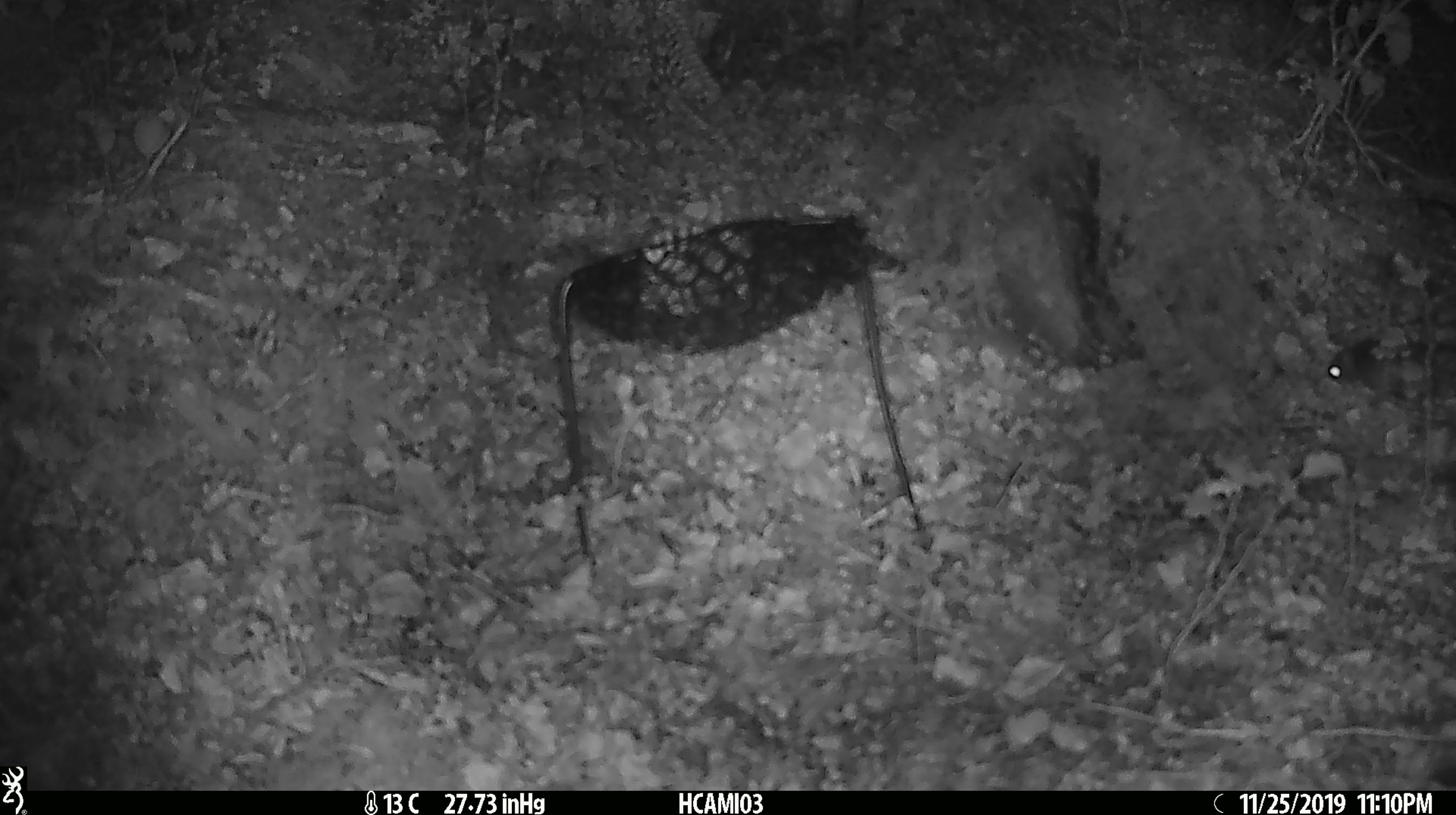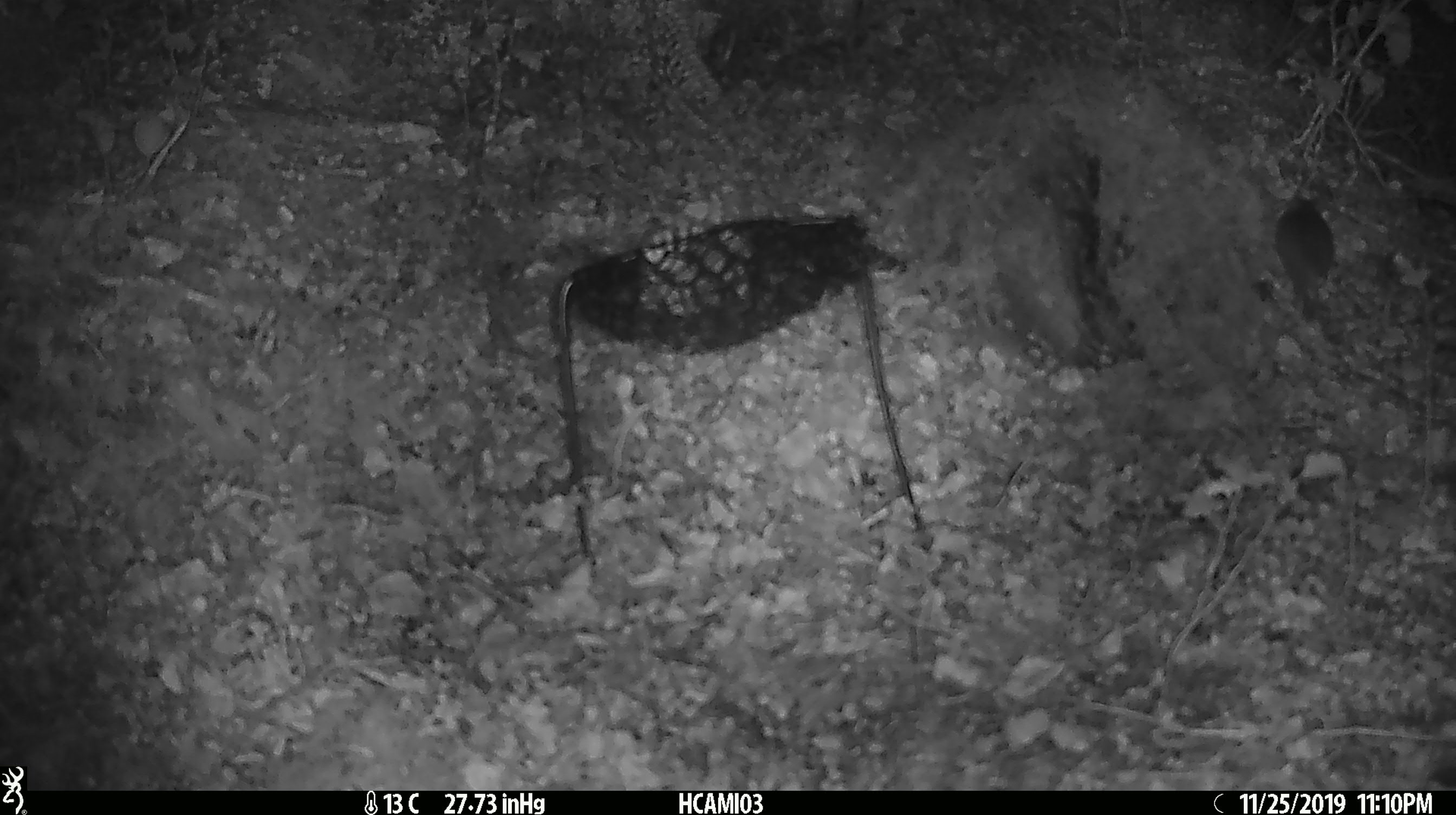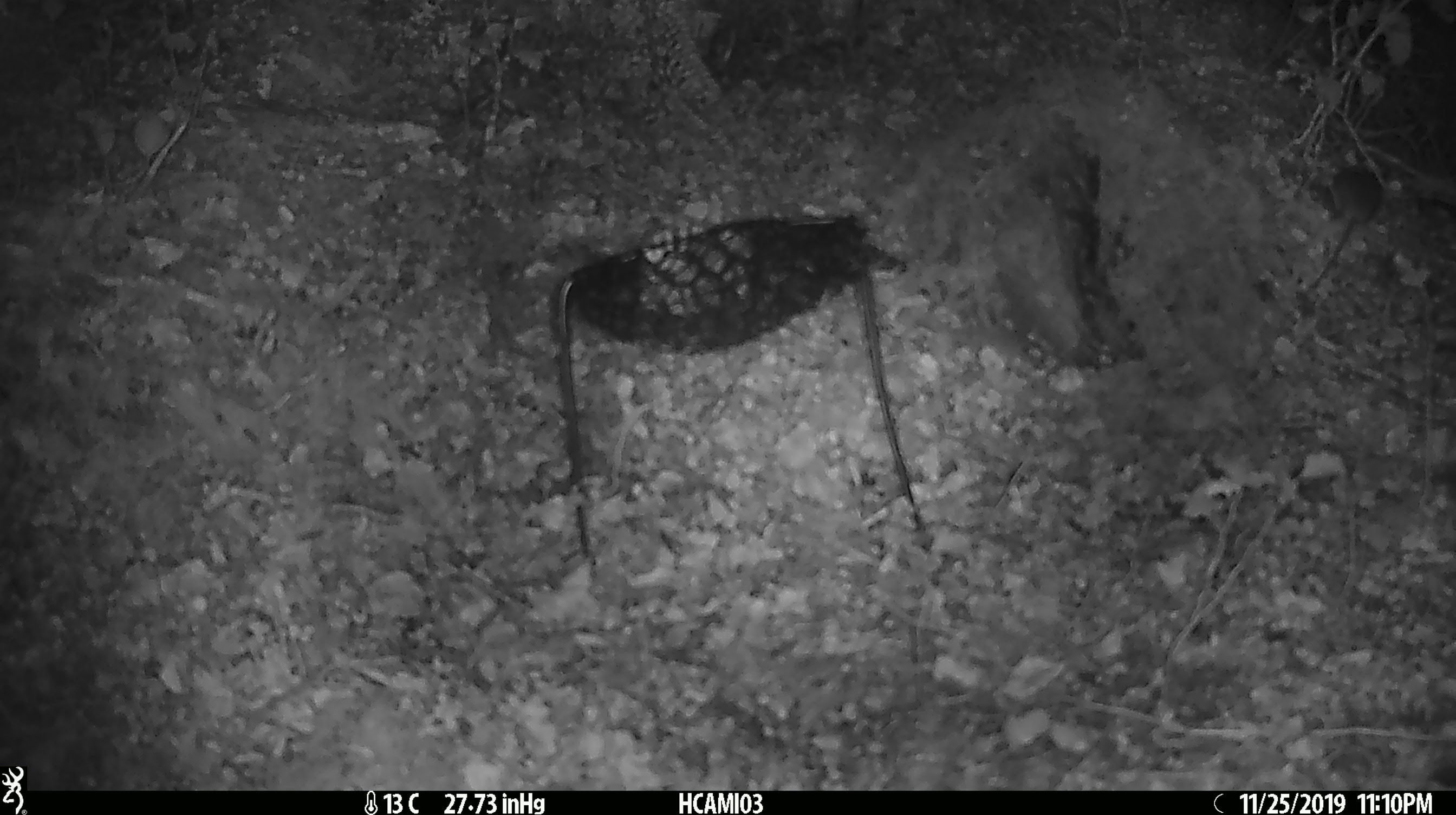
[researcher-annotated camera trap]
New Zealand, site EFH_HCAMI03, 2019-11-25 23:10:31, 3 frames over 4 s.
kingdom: Animalia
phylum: Chordata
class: Mammalia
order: Rodentia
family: Muridae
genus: Mus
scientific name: Mus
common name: mouse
Mouse (Mus).